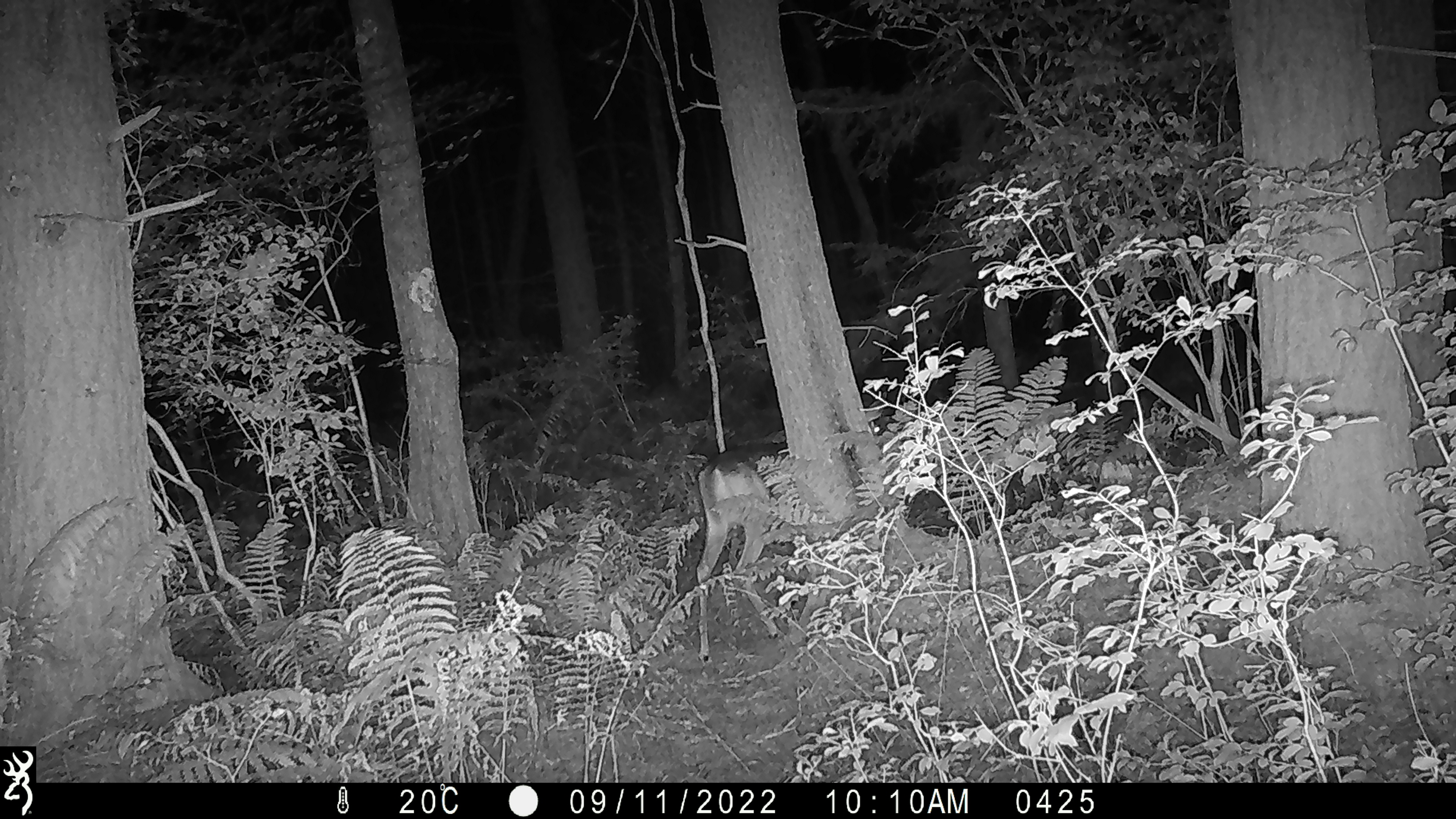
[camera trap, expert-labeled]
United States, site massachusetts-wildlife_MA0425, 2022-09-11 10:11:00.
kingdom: Animalia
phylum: Chordata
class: Mammalia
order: Artiodactyla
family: Cervidae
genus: Odocoileus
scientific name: Odocoileus virginianus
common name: white-tailed deer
White-tailed deer (Odocoileus virginianus).